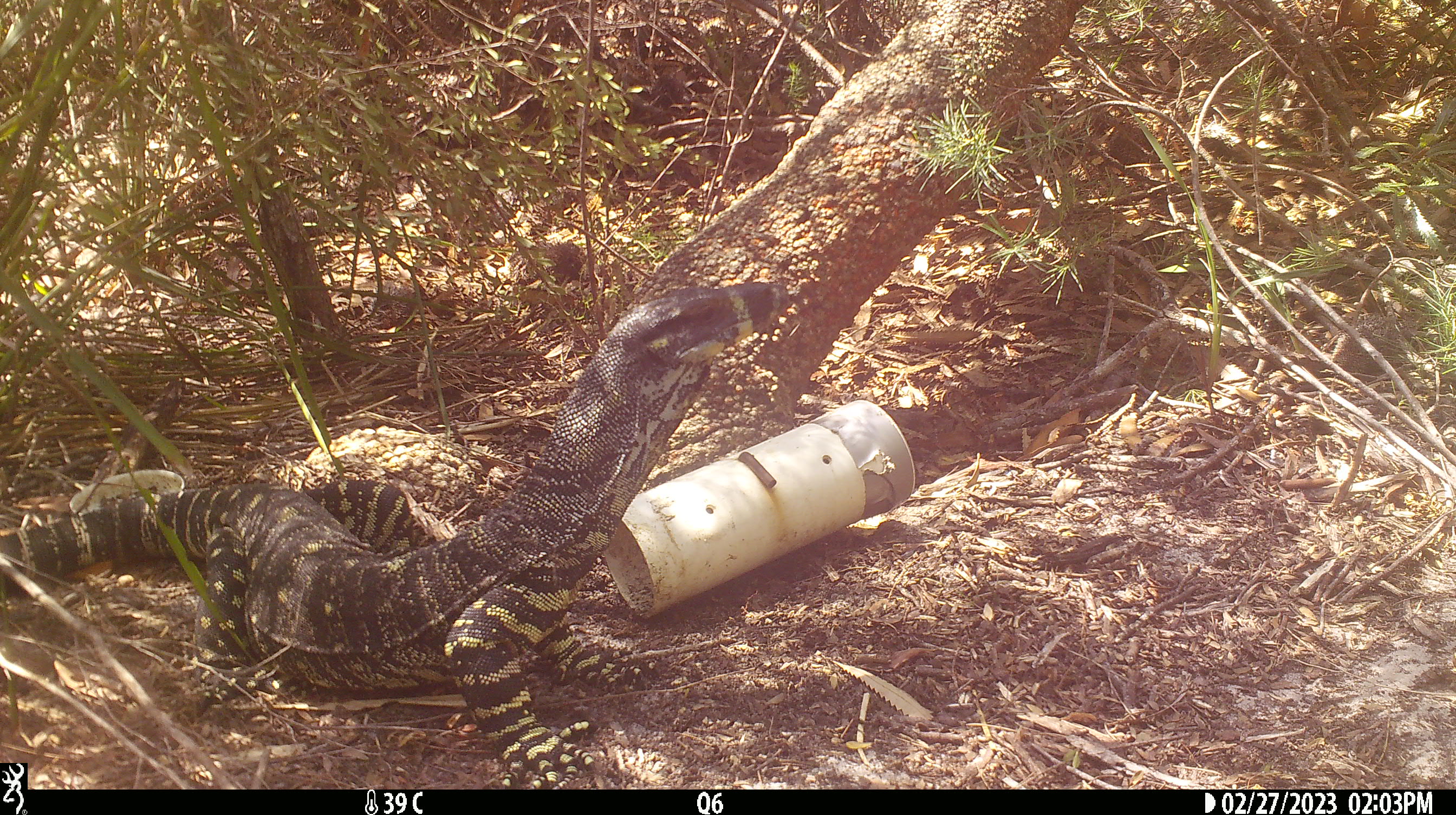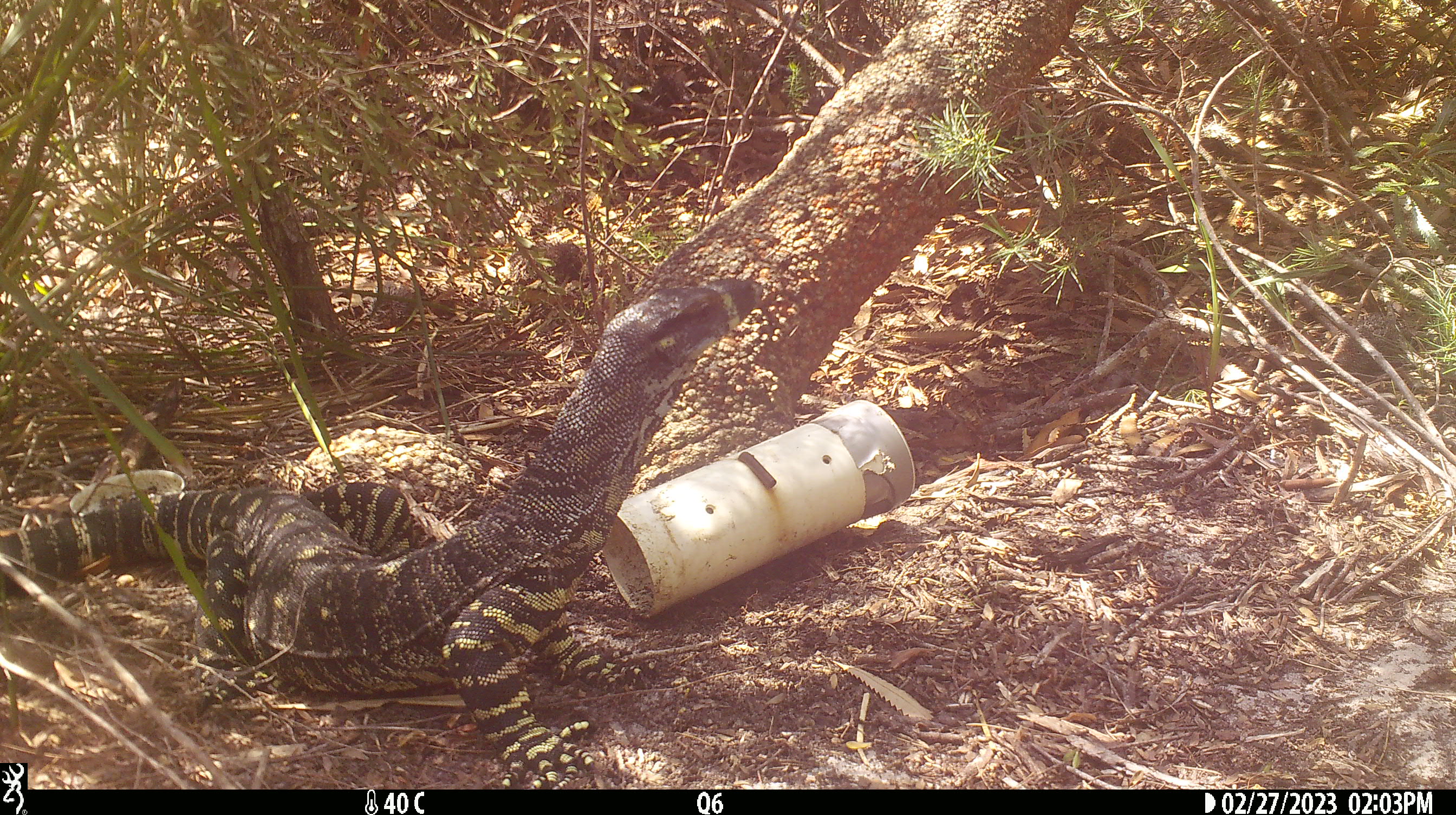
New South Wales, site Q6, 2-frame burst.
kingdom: Animalia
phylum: Chordata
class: Reptilia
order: Squamata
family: Varanidae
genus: Varanus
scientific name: Varanus varius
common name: lace monitor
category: goanna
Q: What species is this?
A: Goanna (lace monitor) (Varanus varius).